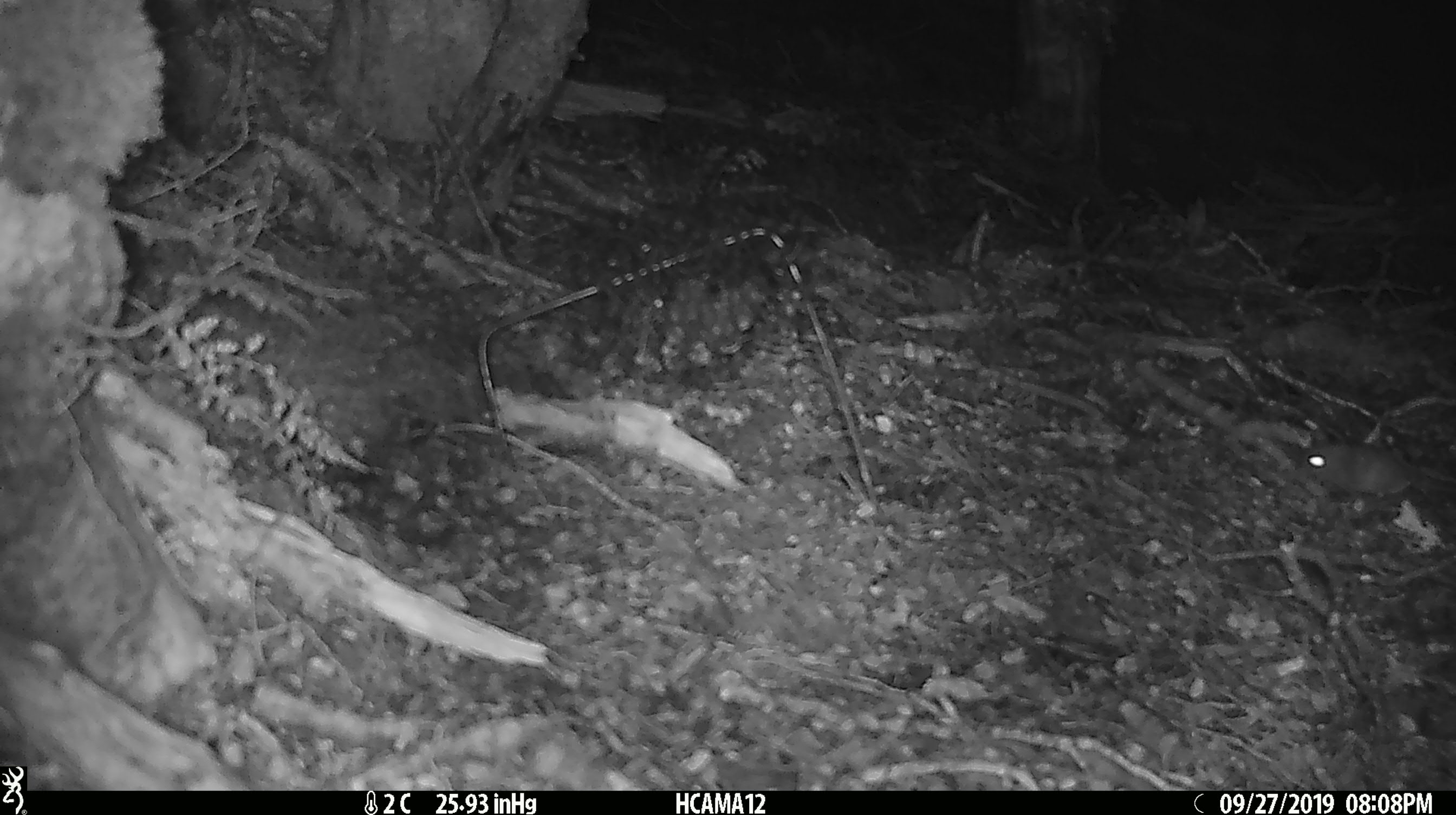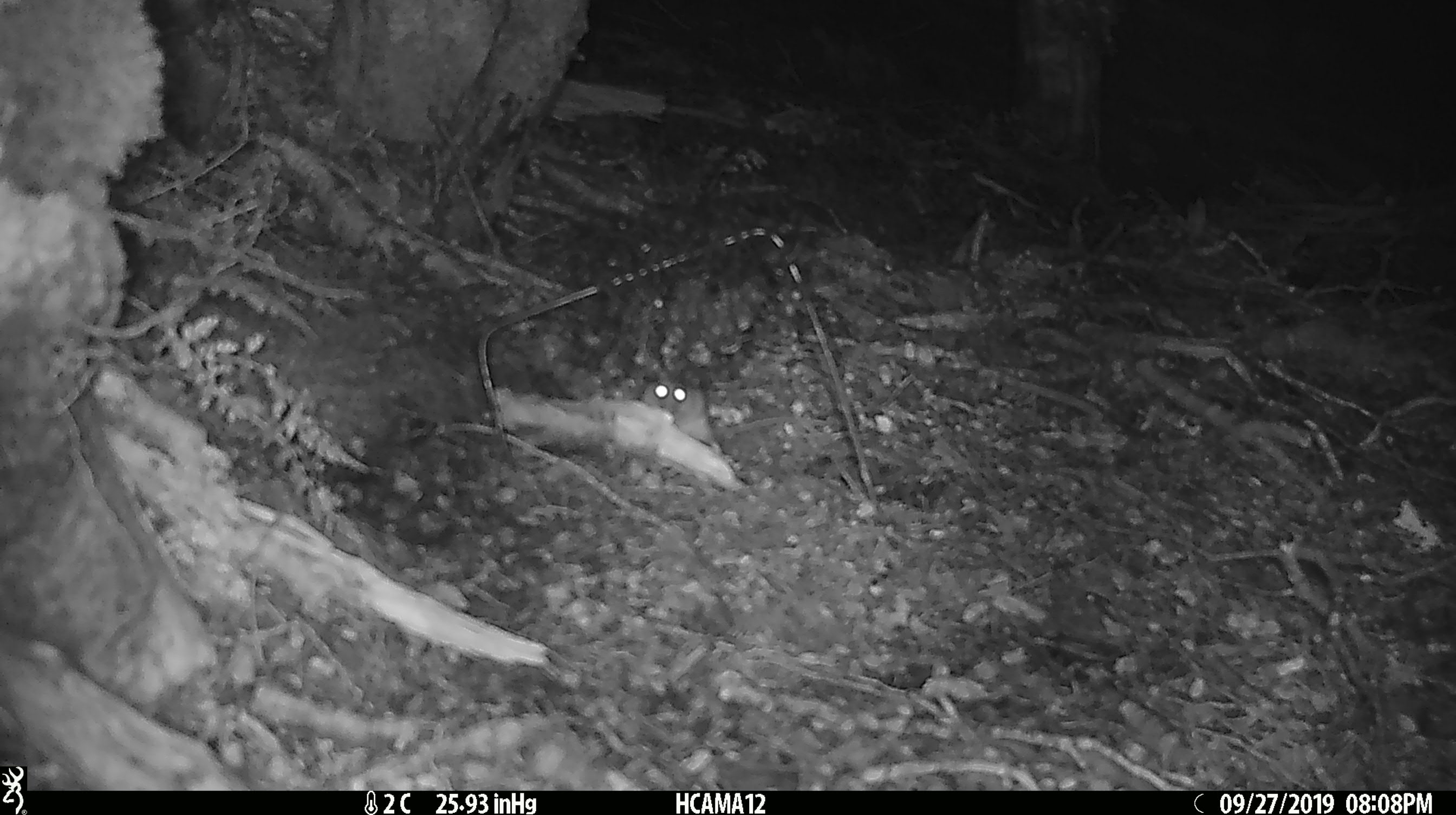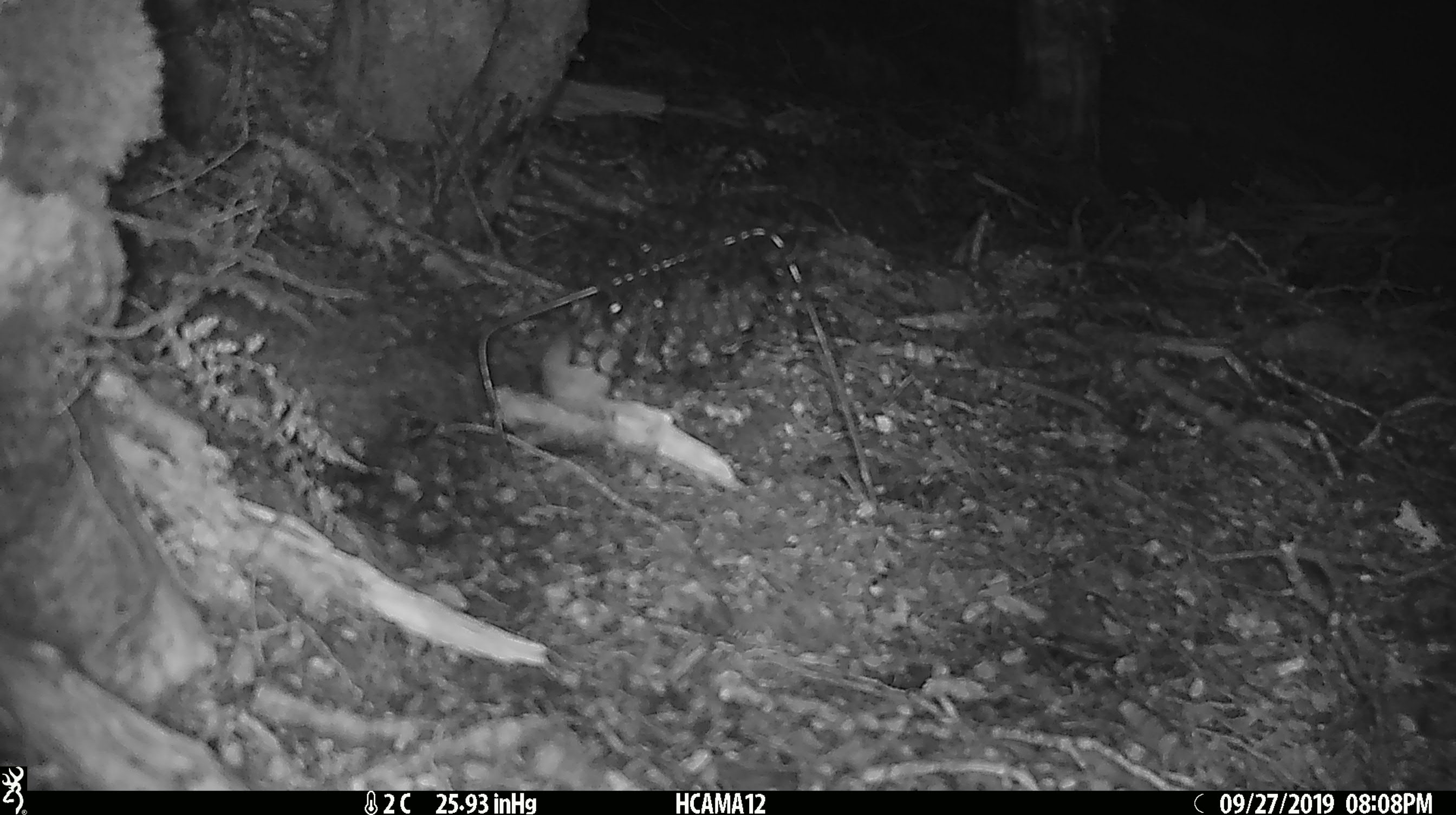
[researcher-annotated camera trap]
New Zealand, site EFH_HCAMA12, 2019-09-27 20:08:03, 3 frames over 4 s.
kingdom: Animalia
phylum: Chordata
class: Mammalia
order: Rodentia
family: Muridae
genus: Mus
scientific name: Mus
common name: mouse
Mouse (Mus).